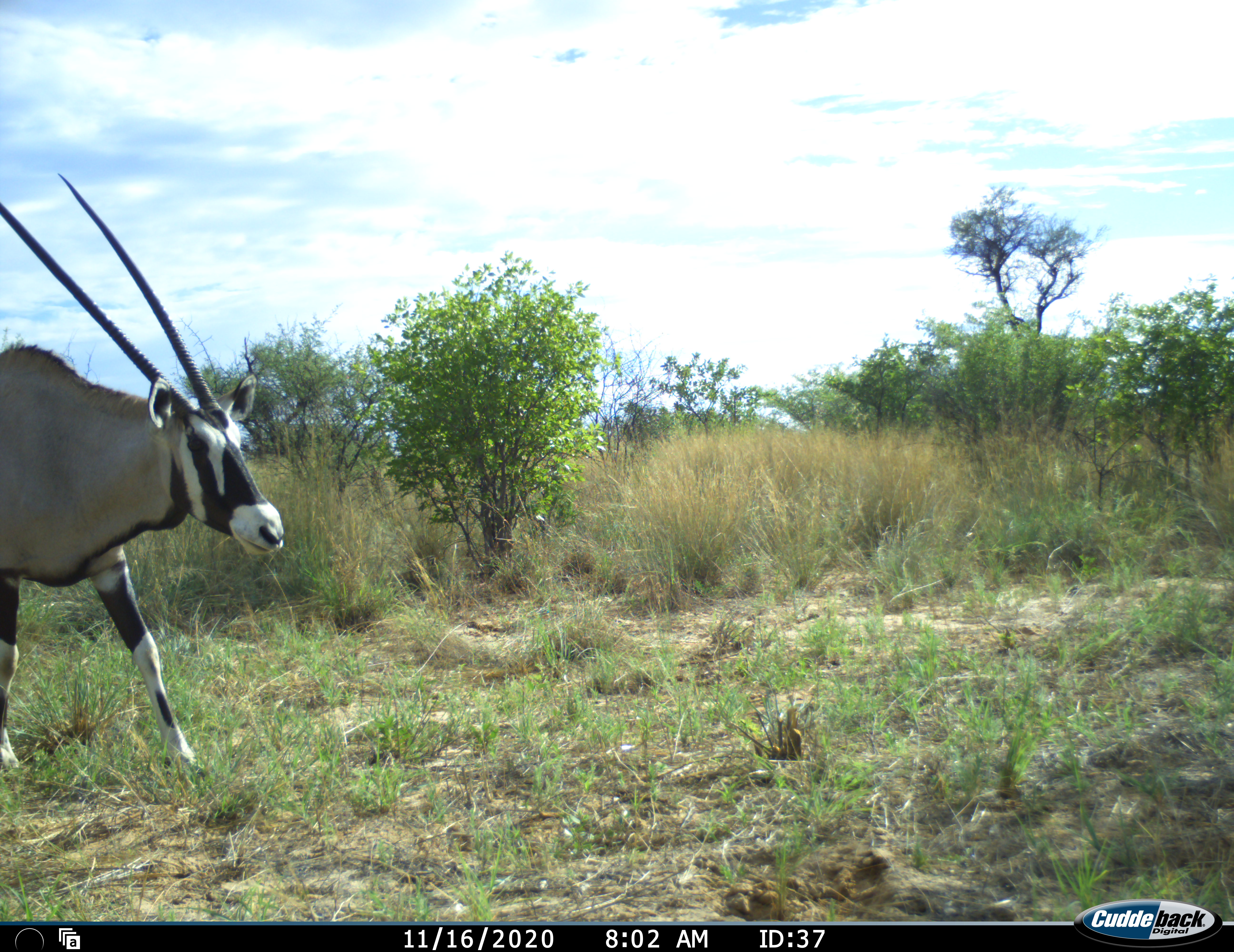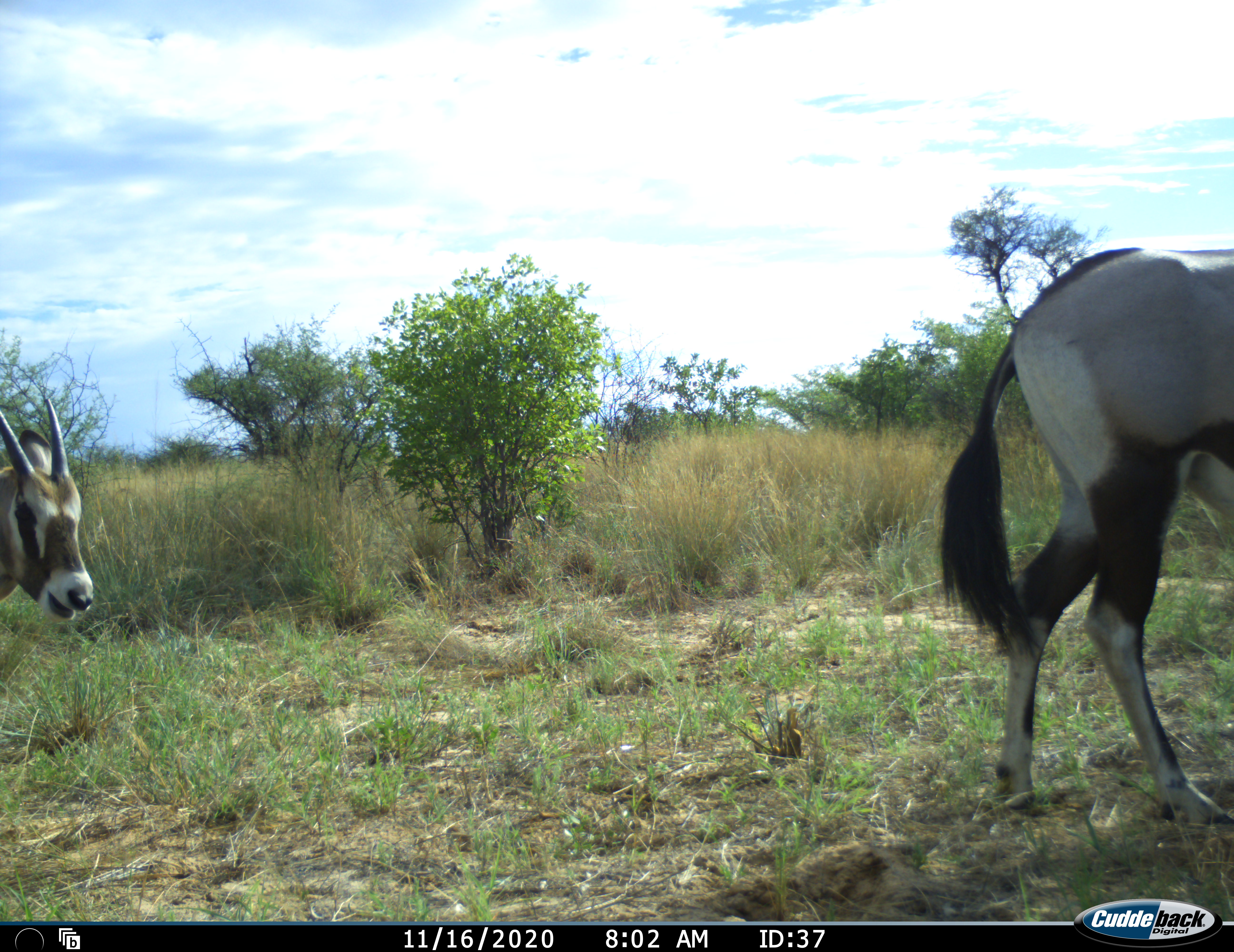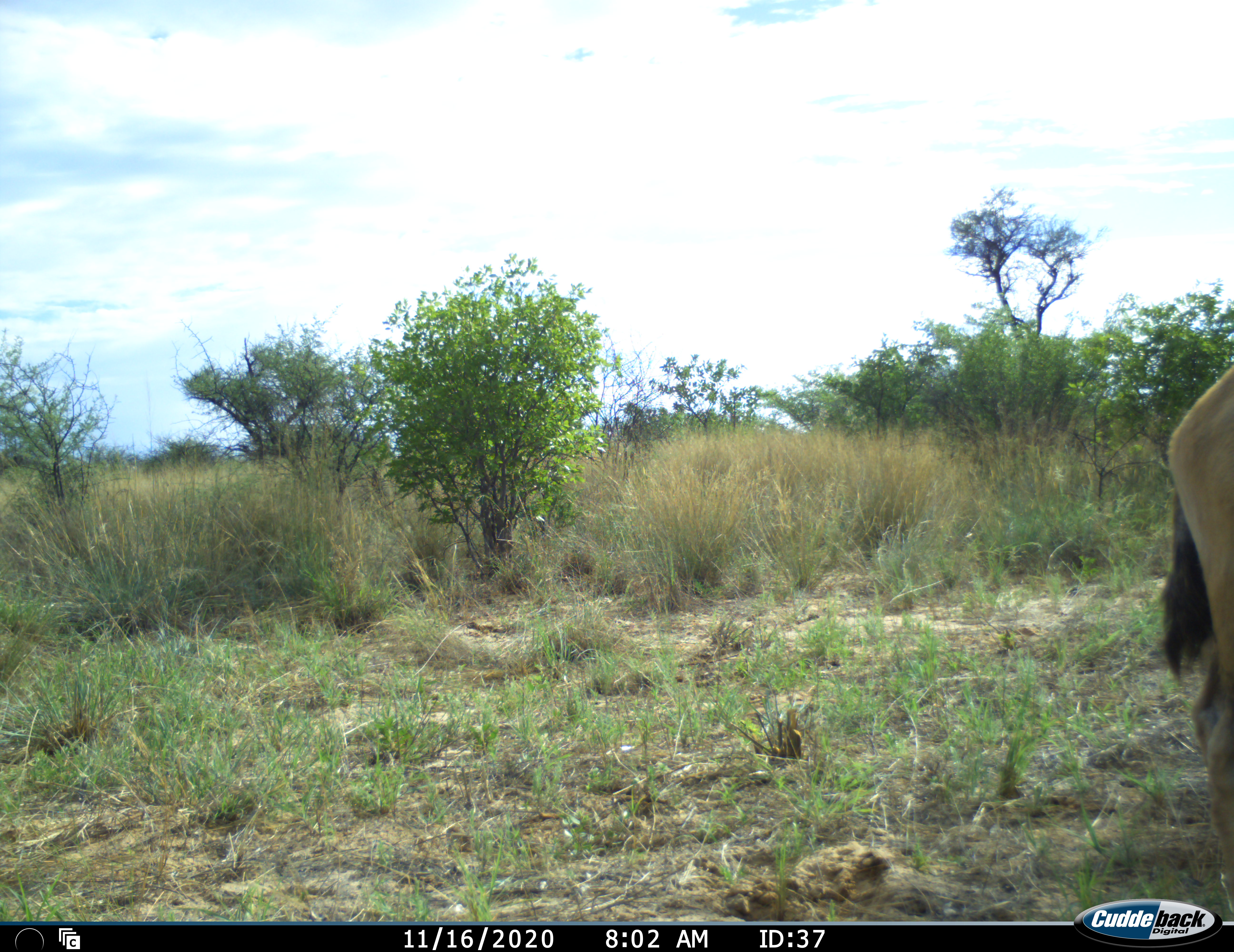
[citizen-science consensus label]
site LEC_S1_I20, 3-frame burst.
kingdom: Animalia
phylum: Chordata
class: Mammalia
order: Artiodactyla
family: Bovidae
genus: Oryx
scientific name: Oryx gazella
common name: gemsbok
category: oryx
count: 2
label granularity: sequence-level